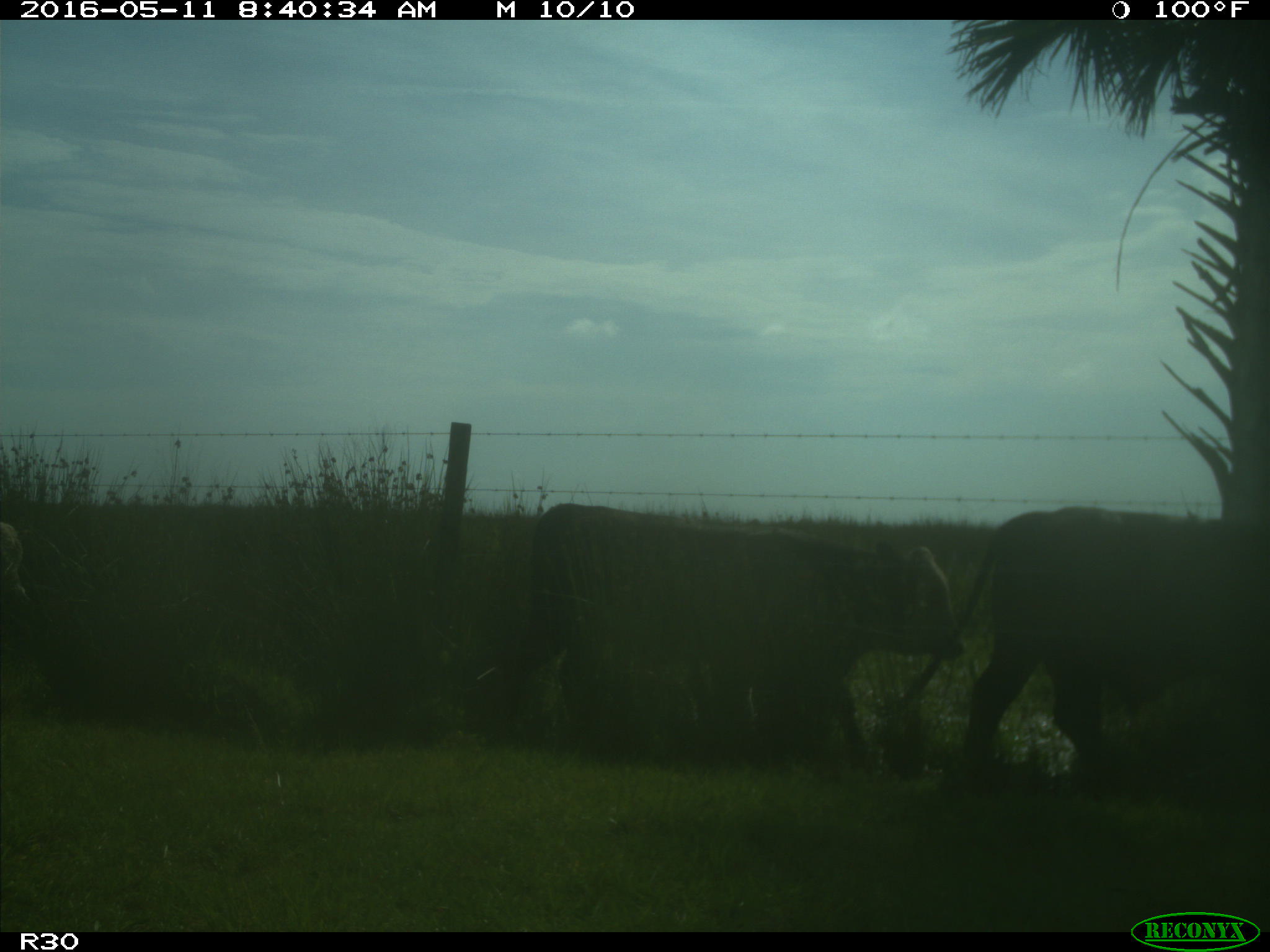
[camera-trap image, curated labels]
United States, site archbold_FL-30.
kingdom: Animalia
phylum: Chordata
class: Mammalia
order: Artiodactyla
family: Bovidae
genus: Bos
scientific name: Bos taurus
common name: domestic cow